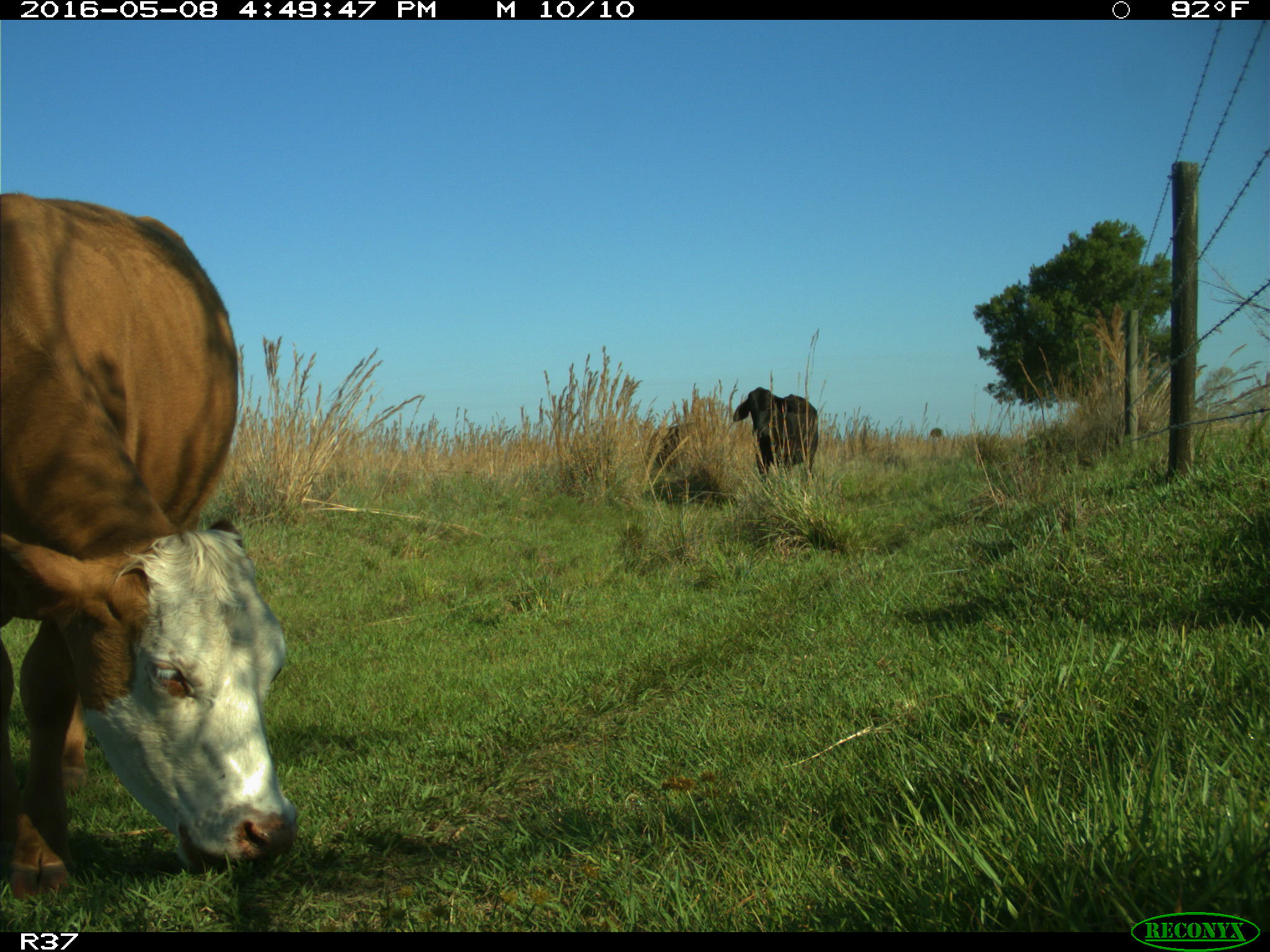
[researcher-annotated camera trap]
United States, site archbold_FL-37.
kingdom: Animalia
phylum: Chordata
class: Mammalia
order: Artiodactyla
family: Bovidae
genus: Bos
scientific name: Bos taurus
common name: domestic cow